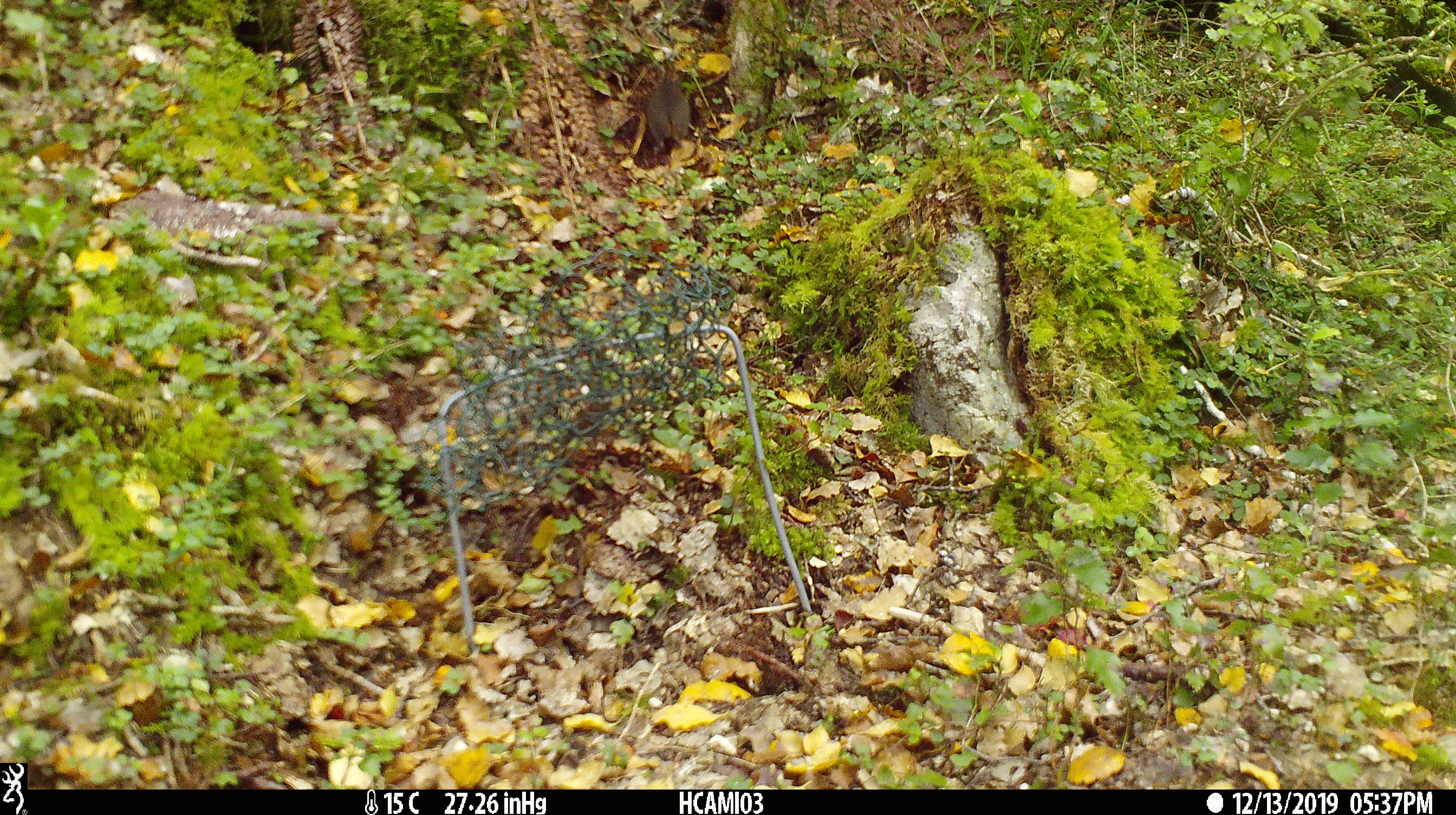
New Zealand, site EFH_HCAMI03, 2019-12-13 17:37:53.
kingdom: Animalia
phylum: Chordata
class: Mammalia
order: Rodentia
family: Muridae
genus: Mus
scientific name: Mus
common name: mouse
Mouse (Mus).